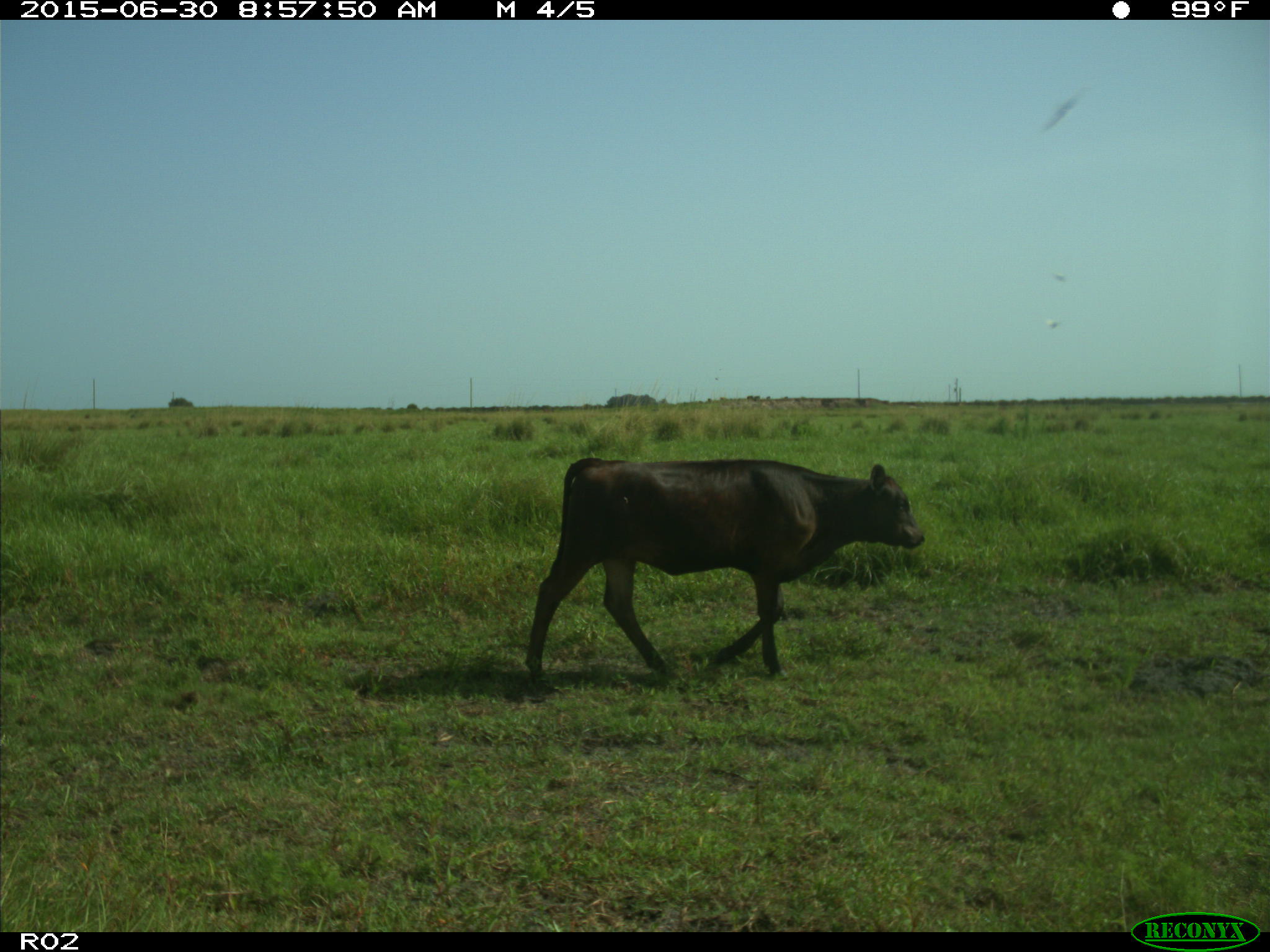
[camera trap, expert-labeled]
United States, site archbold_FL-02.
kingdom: Animalia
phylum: Chordata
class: Mammalia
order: Artiodactyla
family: Bovidae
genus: Bos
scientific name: Bos taurus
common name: domestic cow